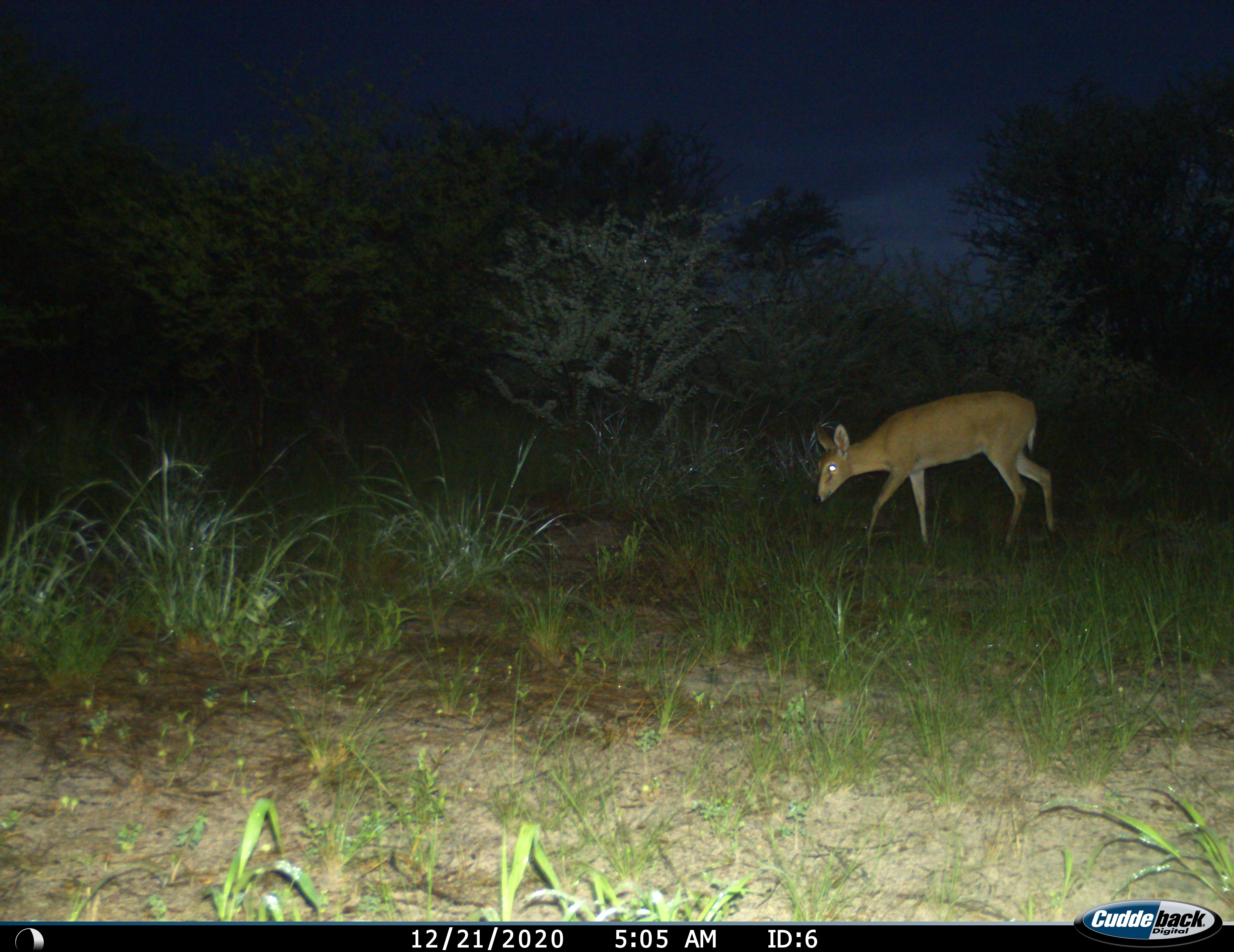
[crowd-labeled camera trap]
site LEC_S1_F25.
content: unidentified animal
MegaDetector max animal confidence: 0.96